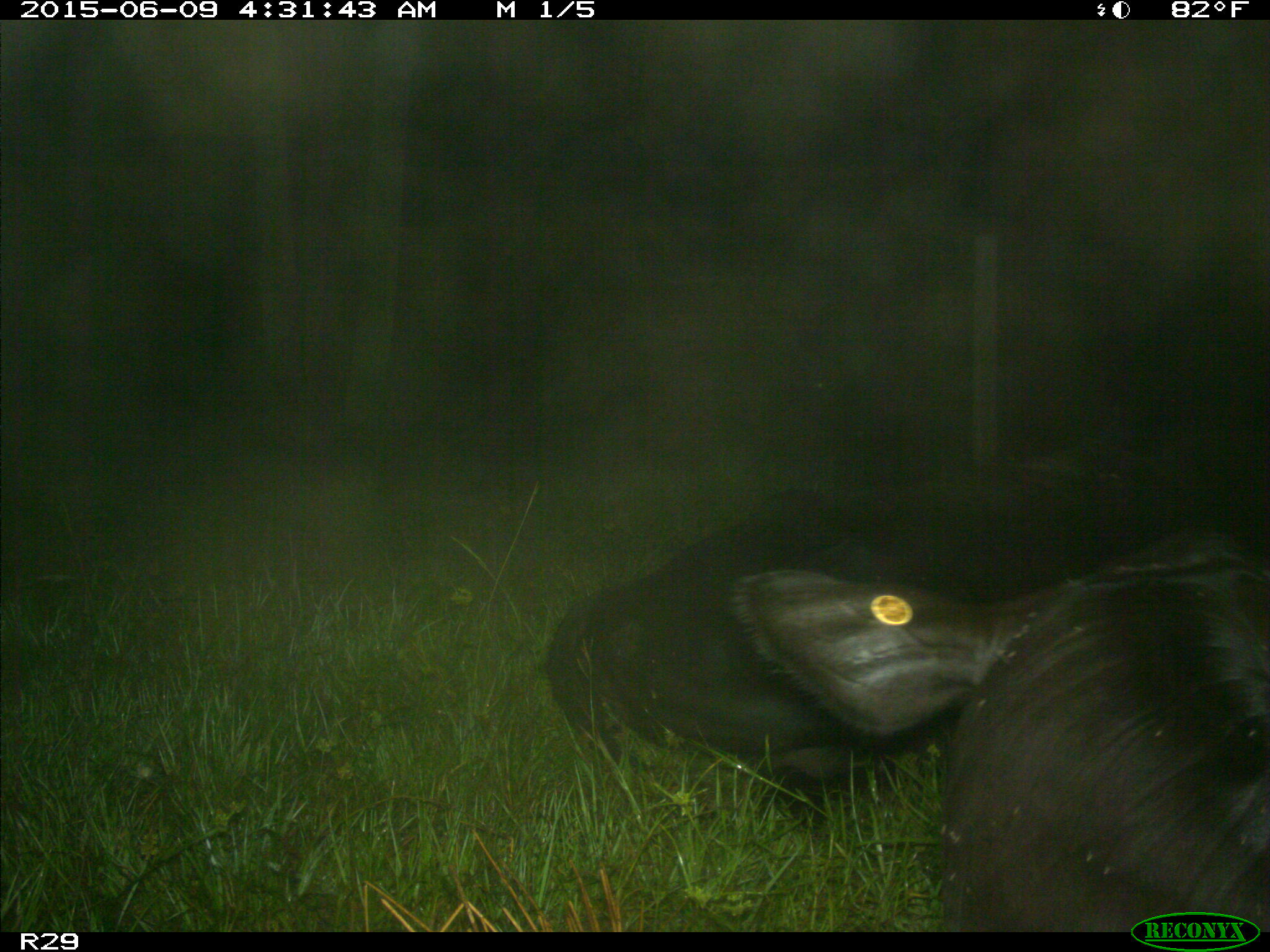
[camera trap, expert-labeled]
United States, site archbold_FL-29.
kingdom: Animalia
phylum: Chordata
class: Mammalia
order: Artiodactyla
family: Bovidae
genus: Bos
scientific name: Bos taurus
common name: domestic cow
Bos taurus (domestic cow).